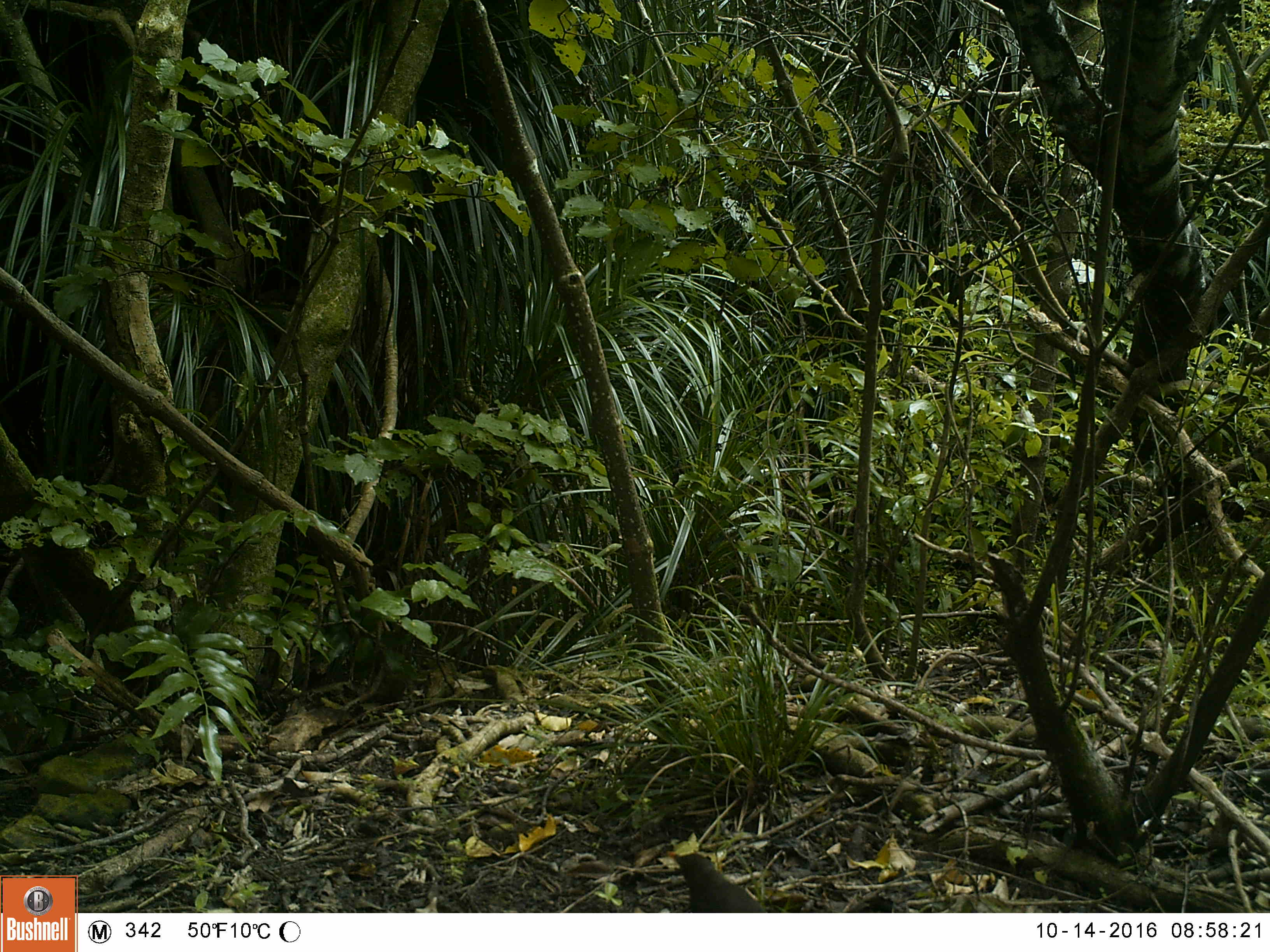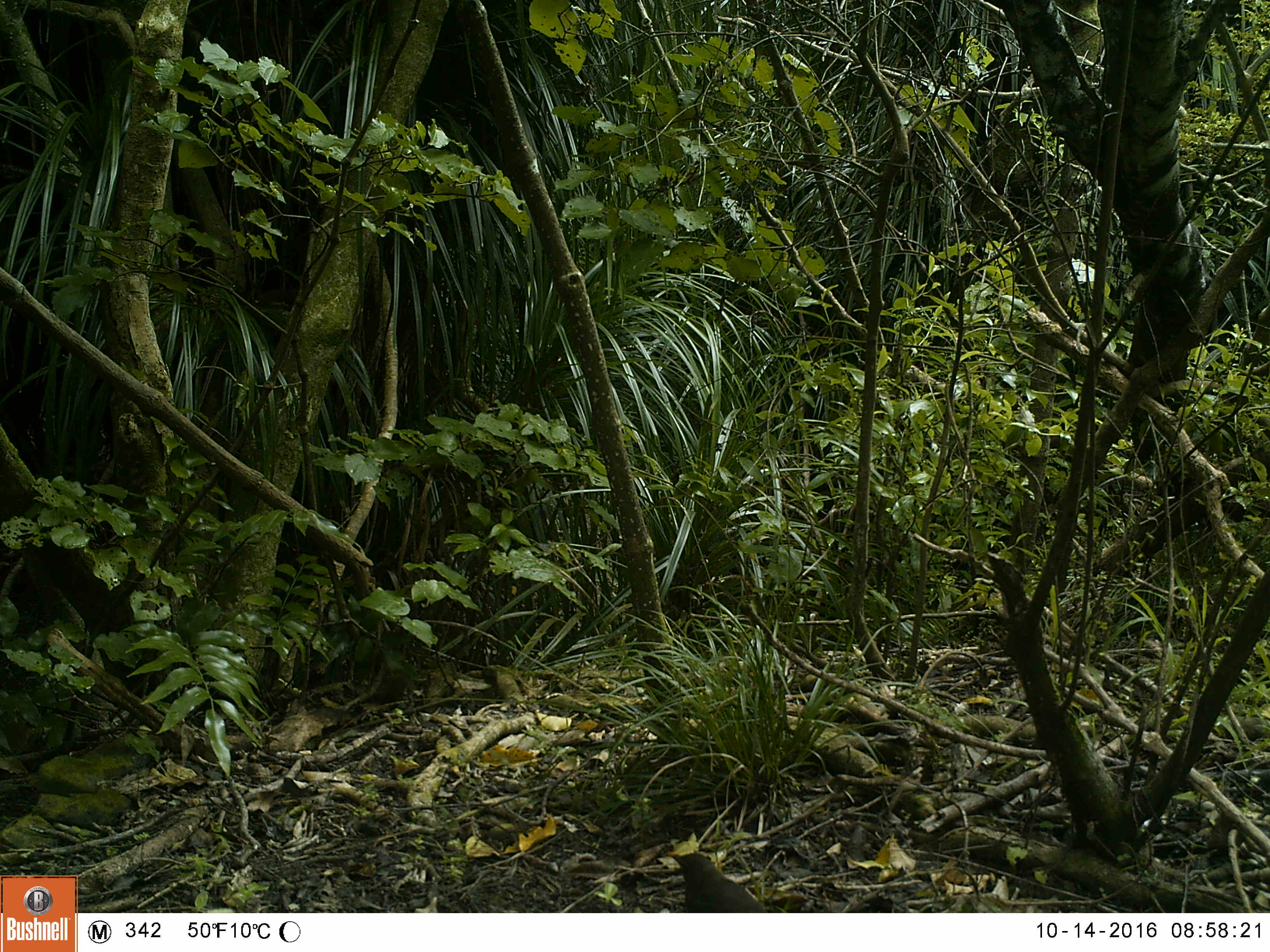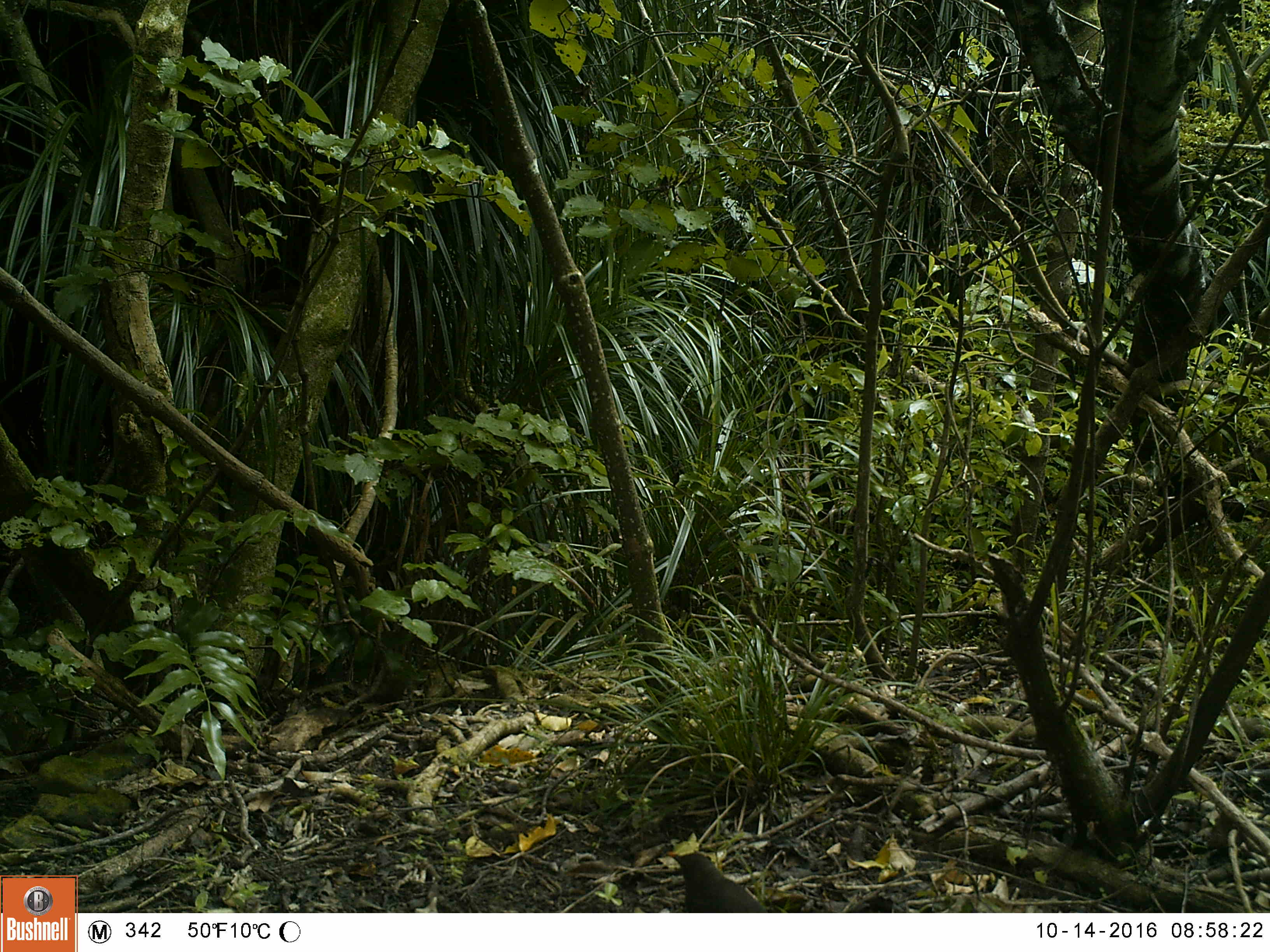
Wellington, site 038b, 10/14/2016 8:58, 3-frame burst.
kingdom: Animalia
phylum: Chordata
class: Aves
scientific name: Aves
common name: bird